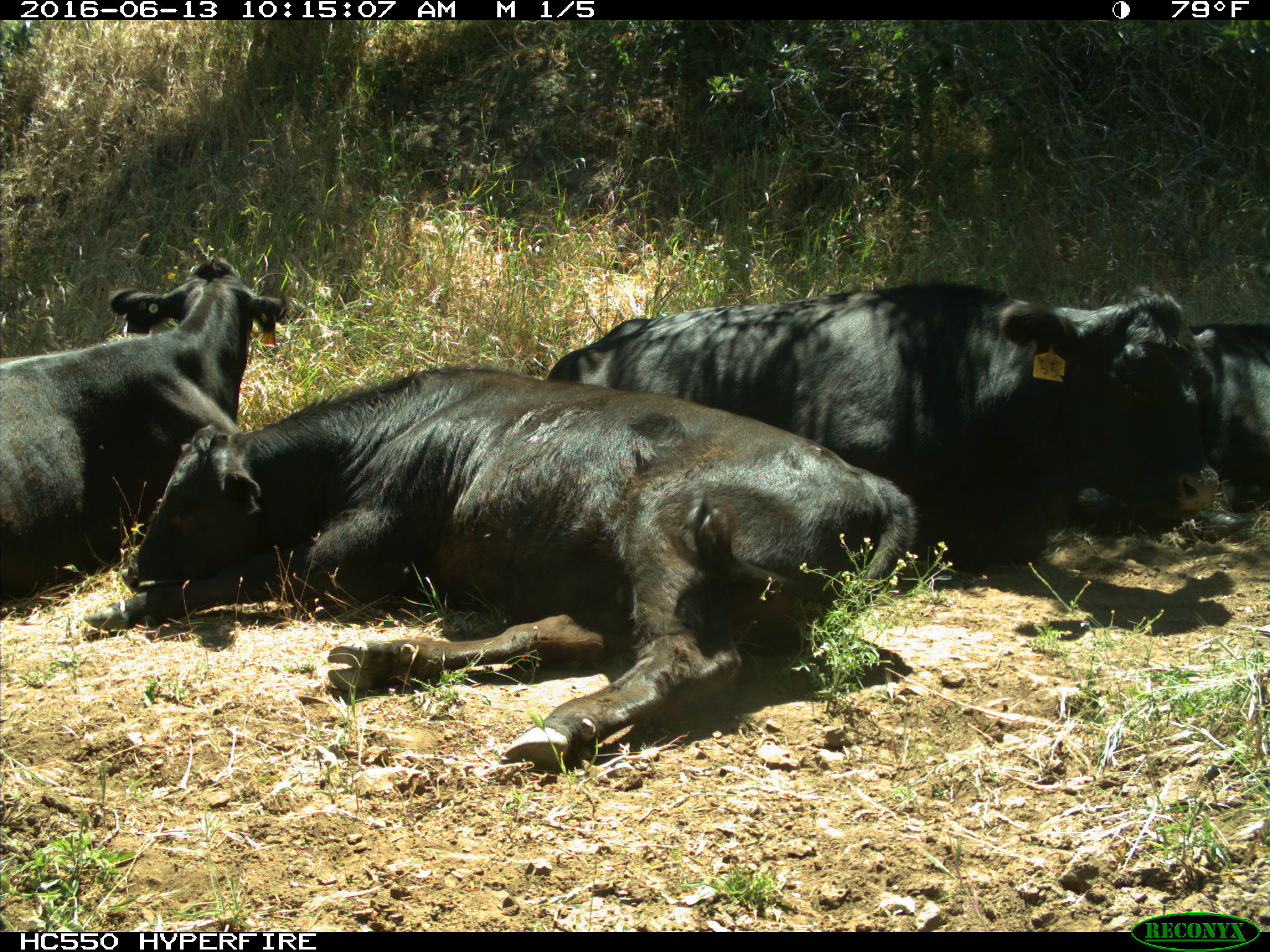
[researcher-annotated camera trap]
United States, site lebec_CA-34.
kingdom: Animalia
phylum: Chordata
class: Mammalia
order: Artiodactyla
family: Bovidae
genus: Bos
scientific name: Bos taurus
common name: domestic cow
Bos taurus (domestic cow).